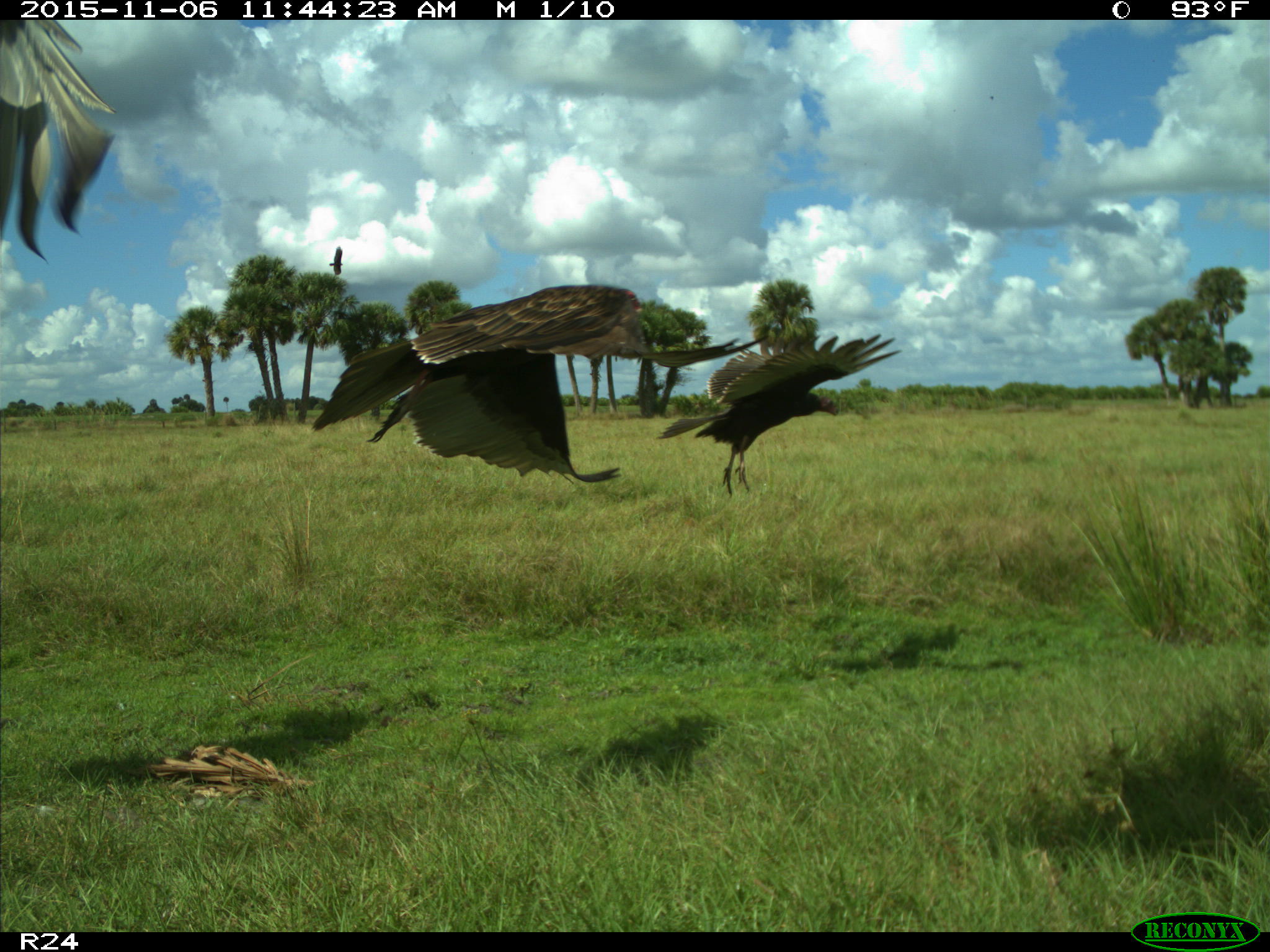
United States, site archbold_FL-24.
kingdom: Animalia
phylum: Chordata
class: Aves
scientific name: Aves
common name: birds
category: unidentified bird